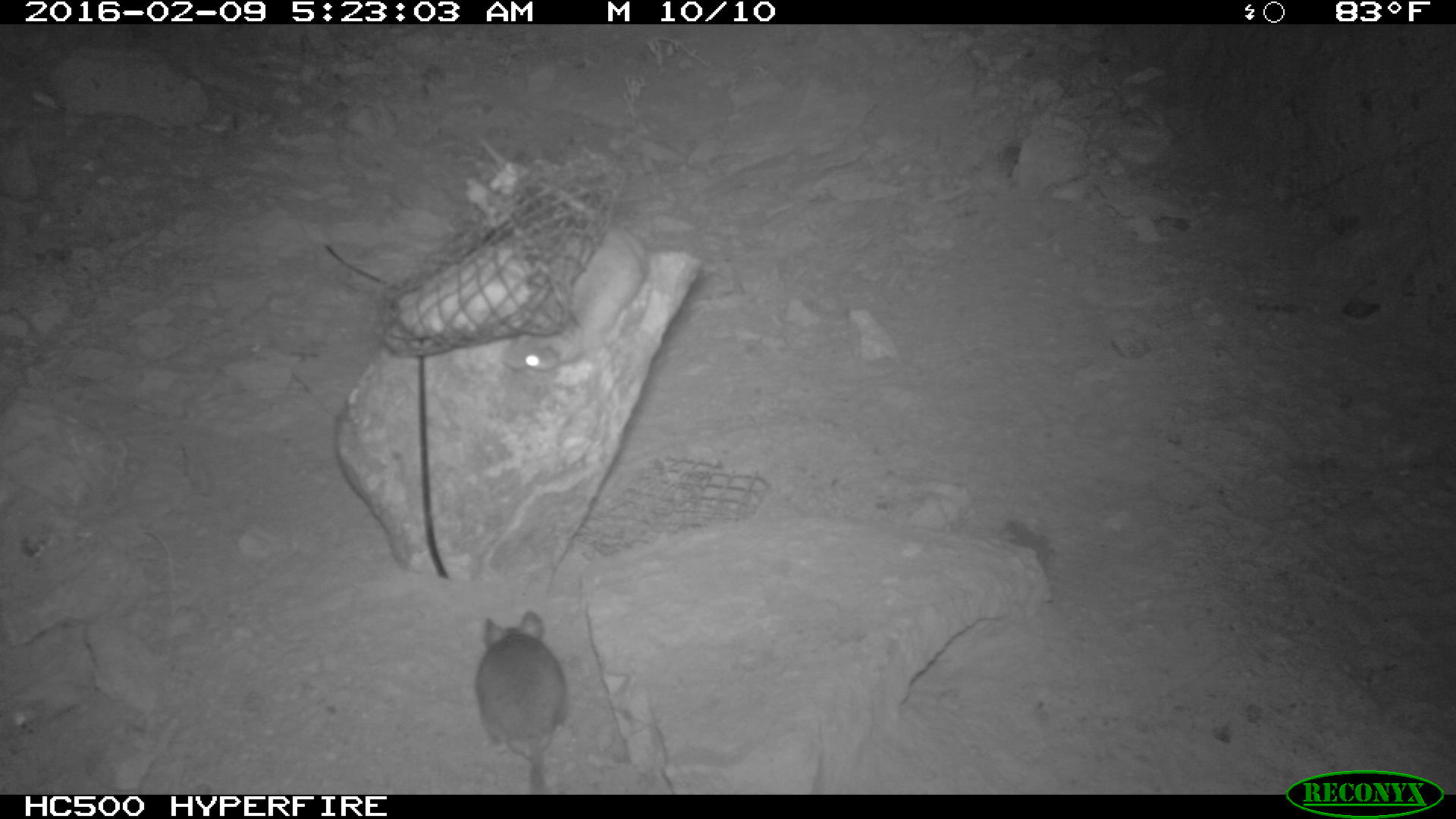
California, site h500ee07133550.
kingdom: Animalia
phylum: Chordata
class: Mammalia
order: Rodentia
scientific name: Rodentia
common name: rodent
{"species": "rodent (Rodentia)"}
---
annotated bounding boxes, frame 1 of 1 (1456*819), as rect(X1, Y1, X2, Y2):
rodent: rect(472, 137, 653, 372); rect(472, 607, 569, 792)